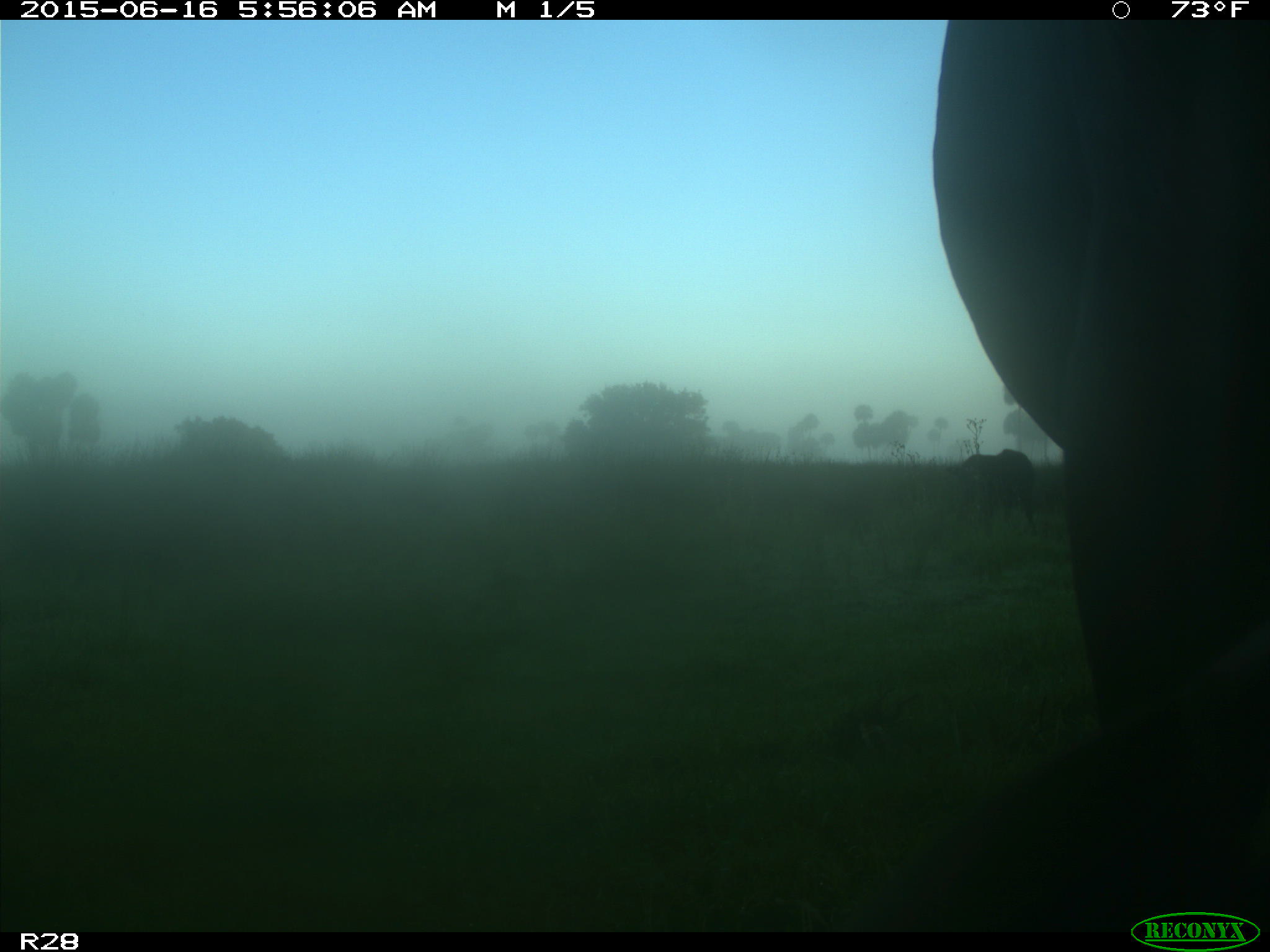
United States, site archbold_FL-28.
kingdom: Animalia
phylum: Chordata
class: Mammalia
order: Artiodactyla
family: Bovidae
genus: Bos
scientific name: Bos taurus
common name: domestic cow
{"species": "Bos taurus (domestic cow)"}